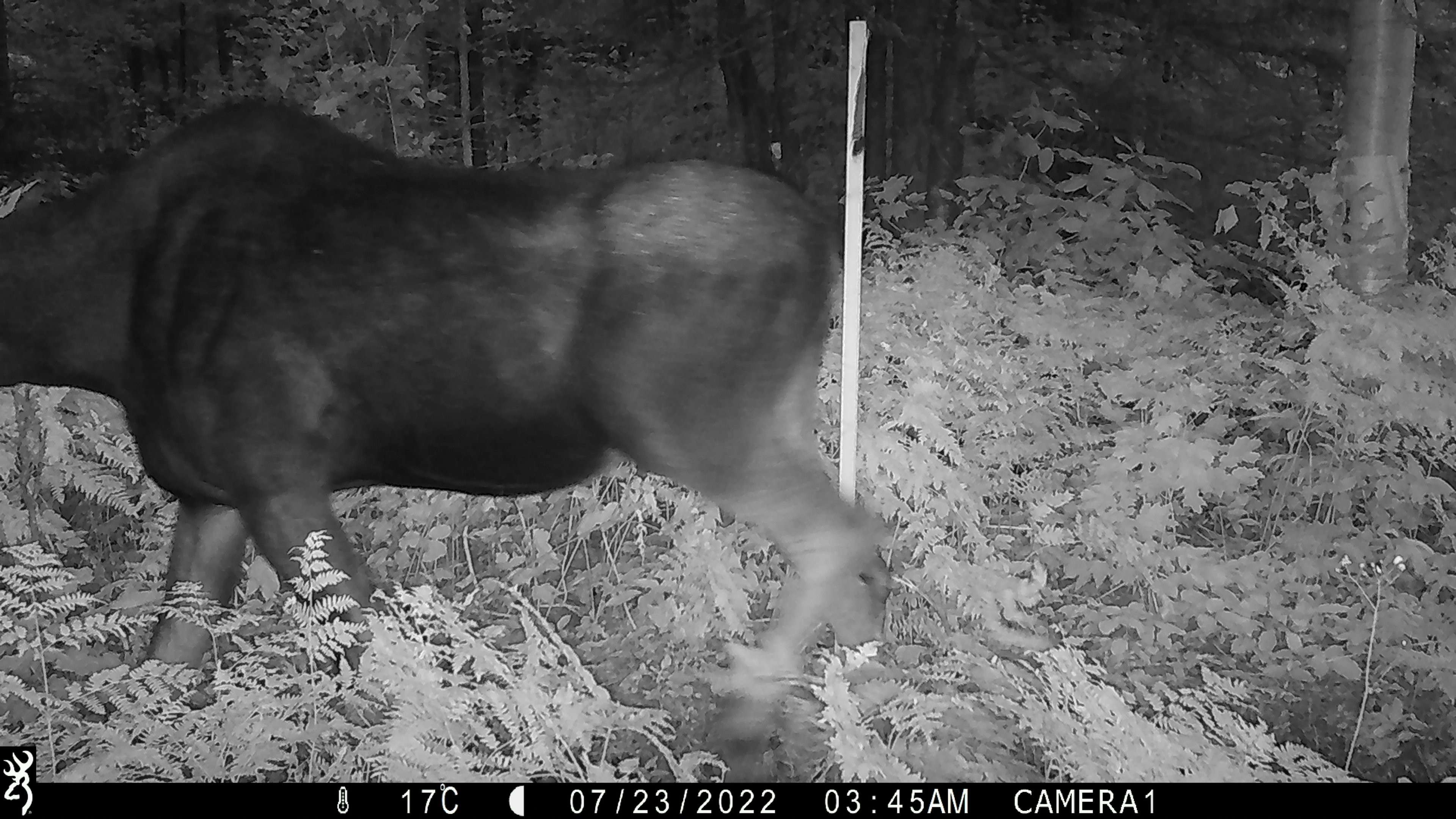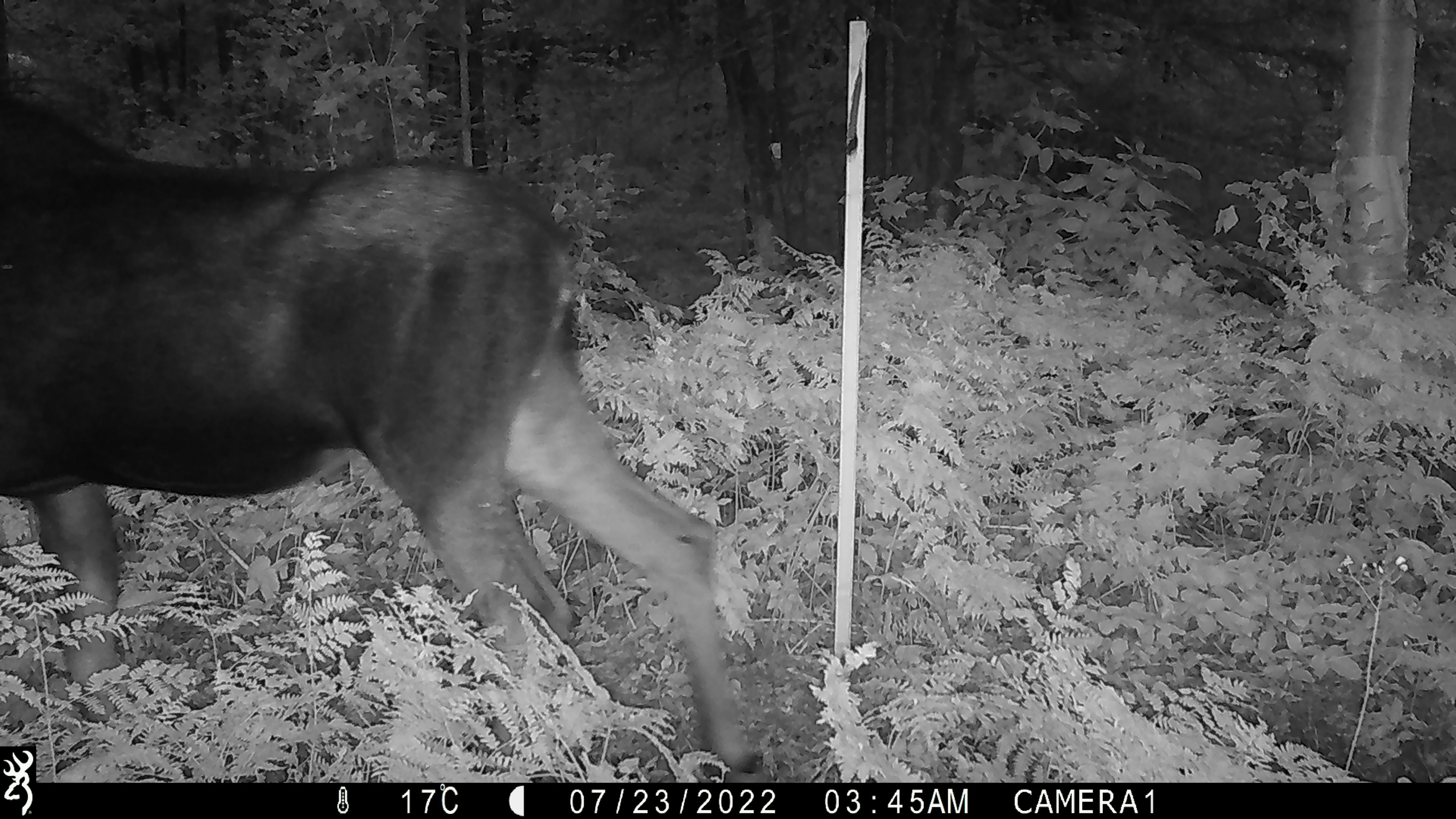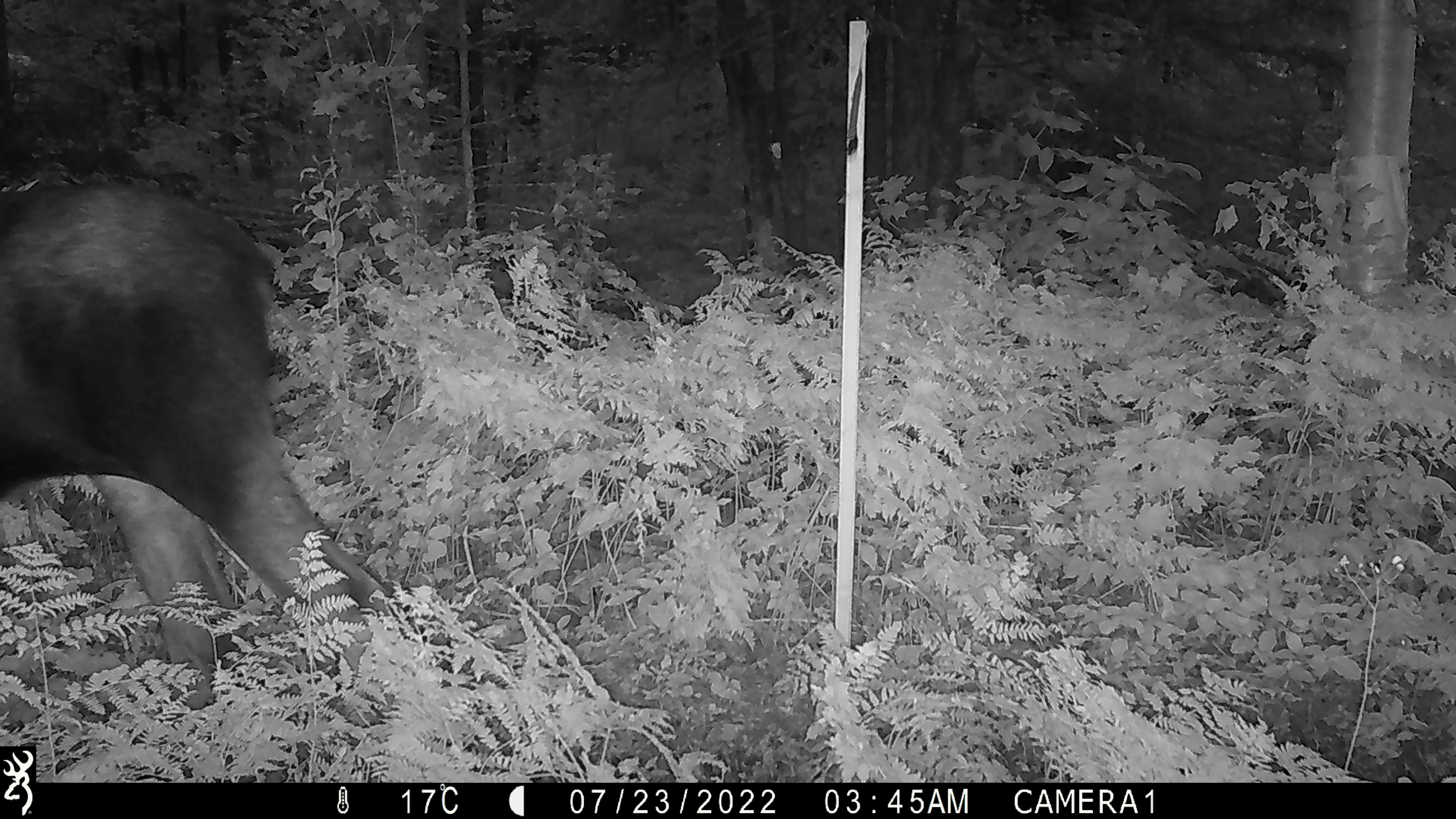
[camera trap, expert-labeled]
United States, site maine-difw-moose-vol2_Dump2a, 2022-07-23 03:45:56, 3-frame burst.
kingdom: Animalia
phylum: Chordata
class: Mammalia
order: Artiodactyla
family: Cervidae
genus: Alces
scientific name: Alces alces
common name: moose